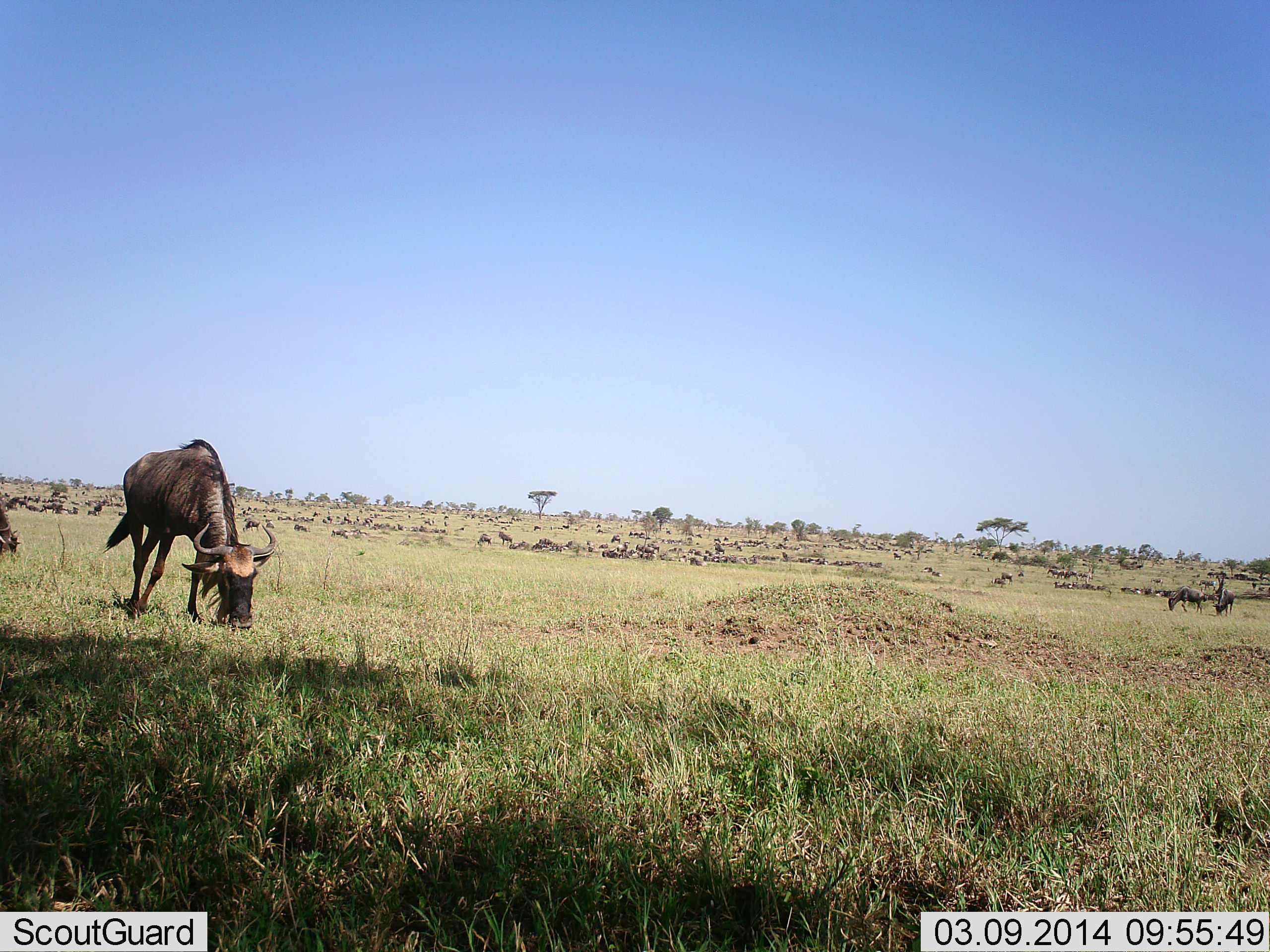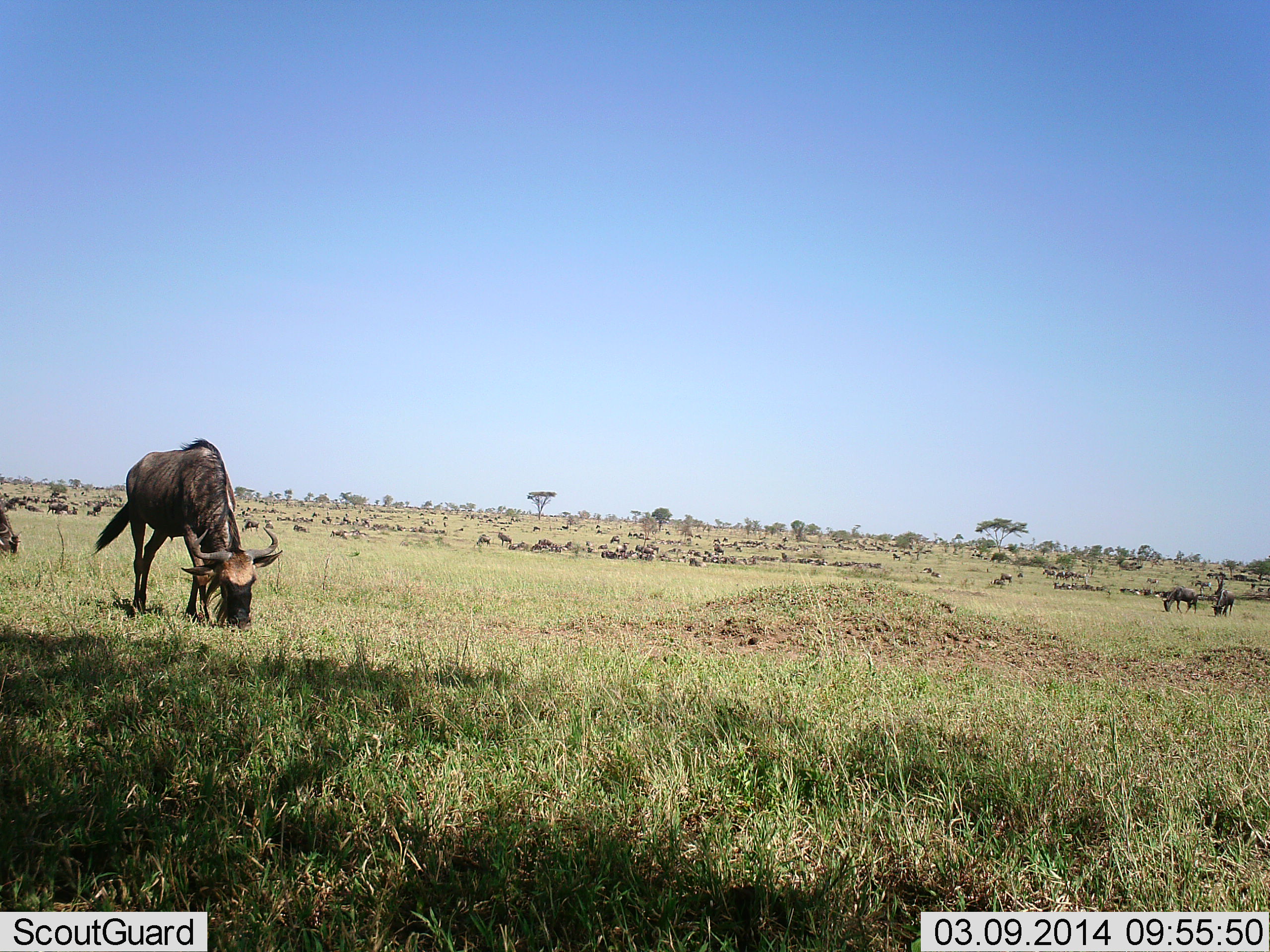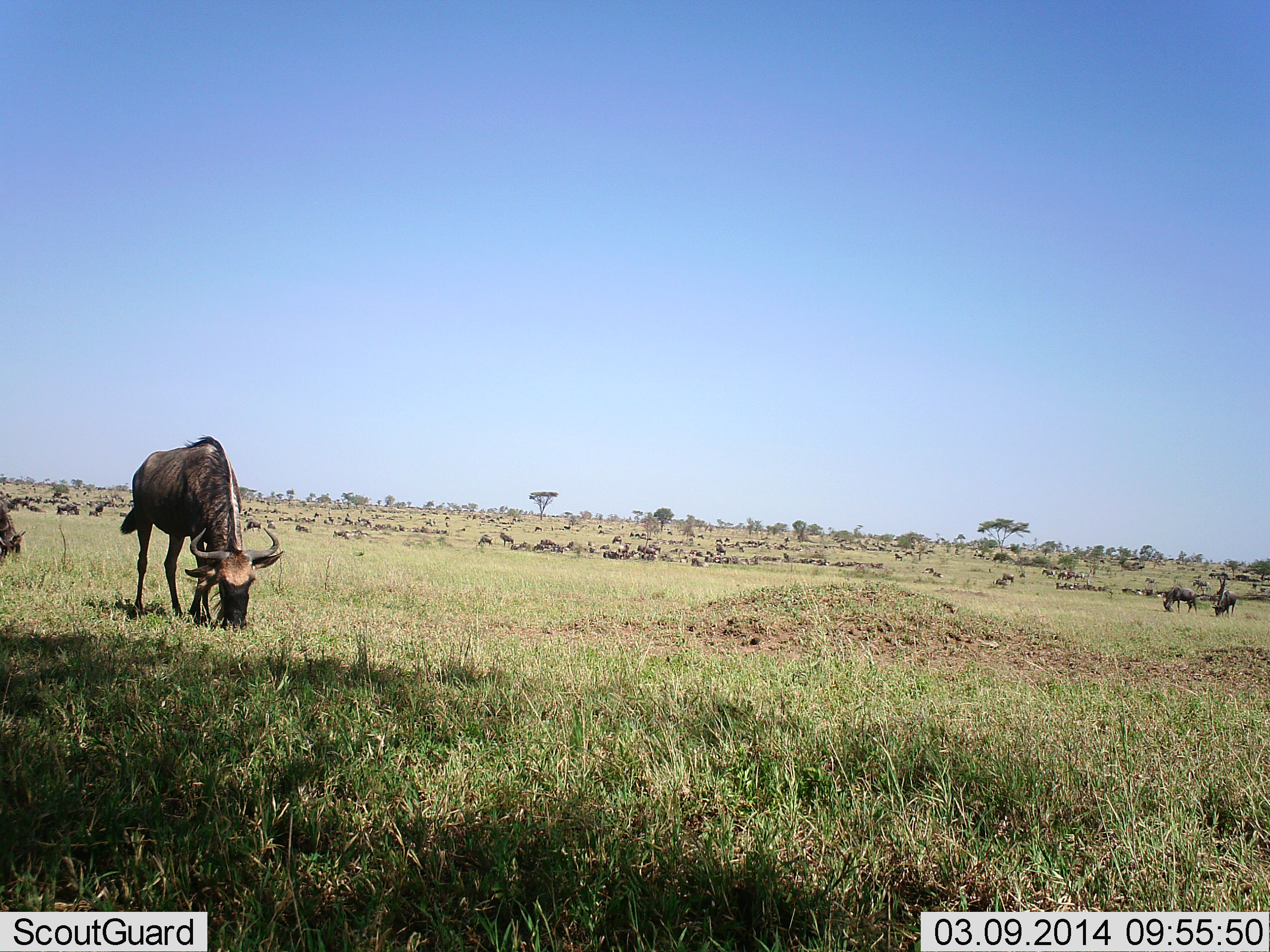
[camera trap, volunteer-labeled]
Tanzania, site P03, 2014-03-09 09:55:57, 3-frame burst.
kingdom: Animalia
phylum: Chordata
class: Mammalia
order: Artiodactyla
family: Bovidae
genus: Connochaetes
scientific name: Connochaetes taurinus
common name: blue wildebeest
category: wildebeest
Wildebeest (blue wildebeest) (Connochaetes taurinus), count 11-50. Behavior (volunteer vote fractions): standing 10%, resting 10%, moving 30%, interacting 0%. Young present (vote fraction): 0%. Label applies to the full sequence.